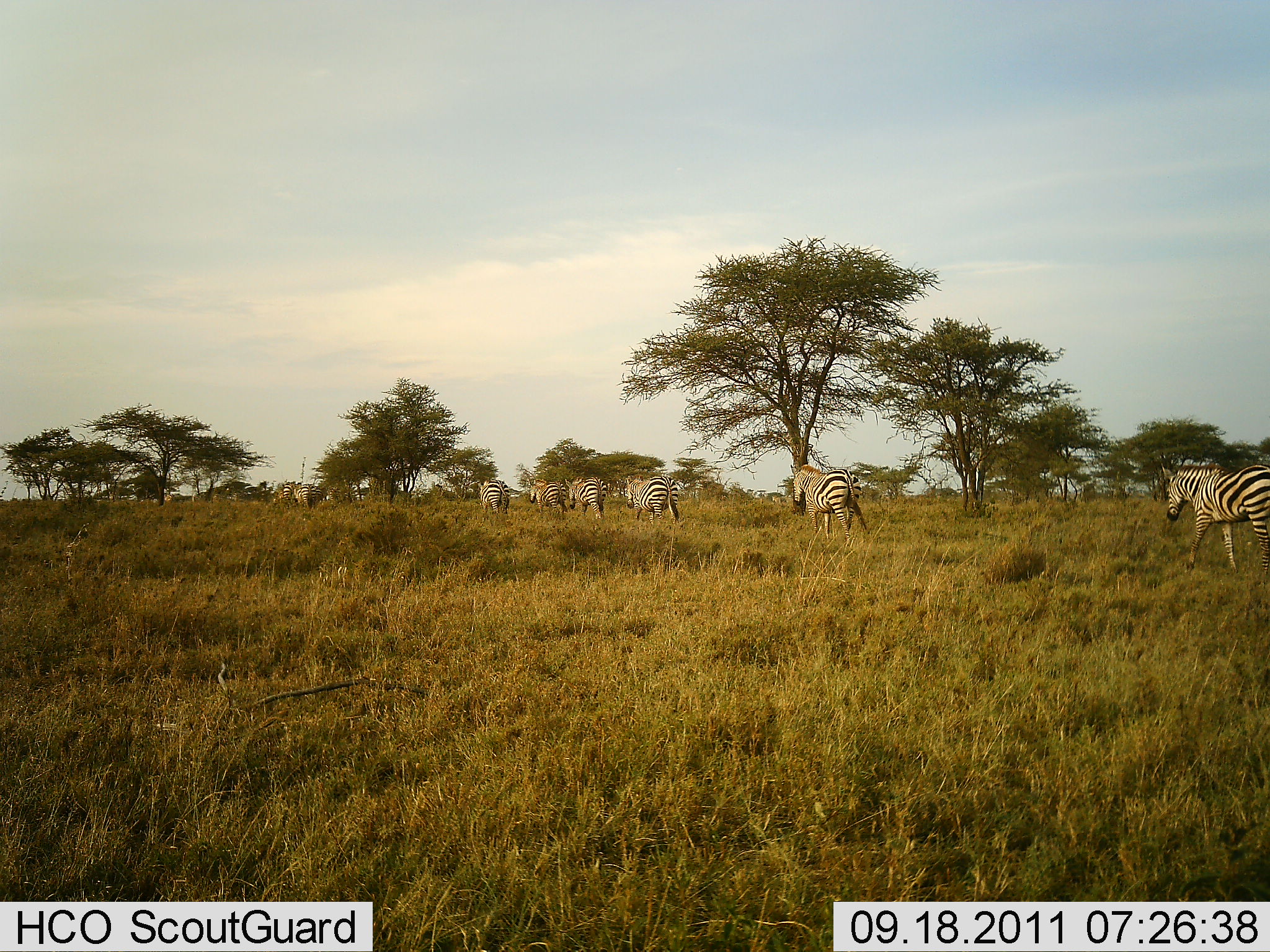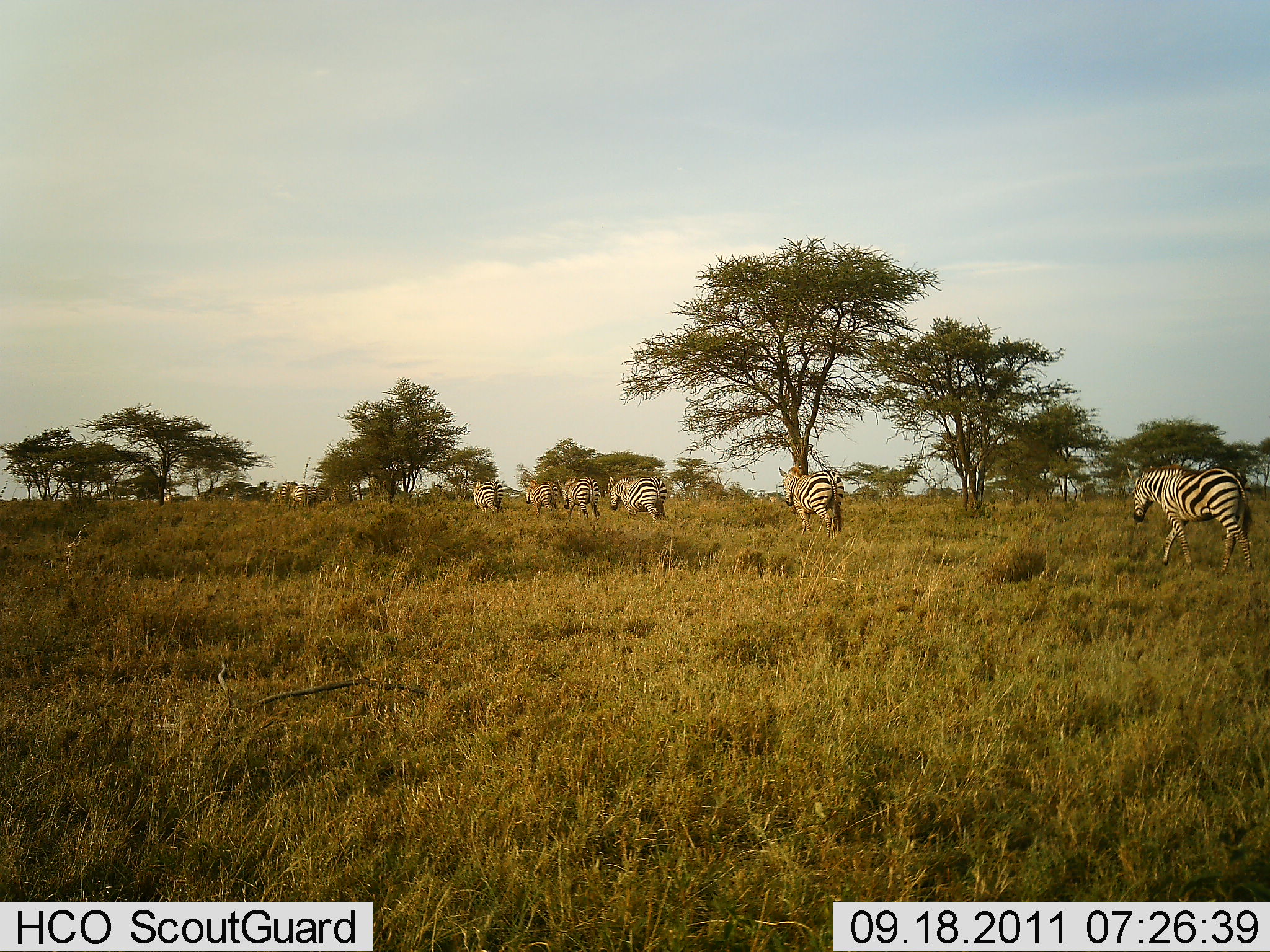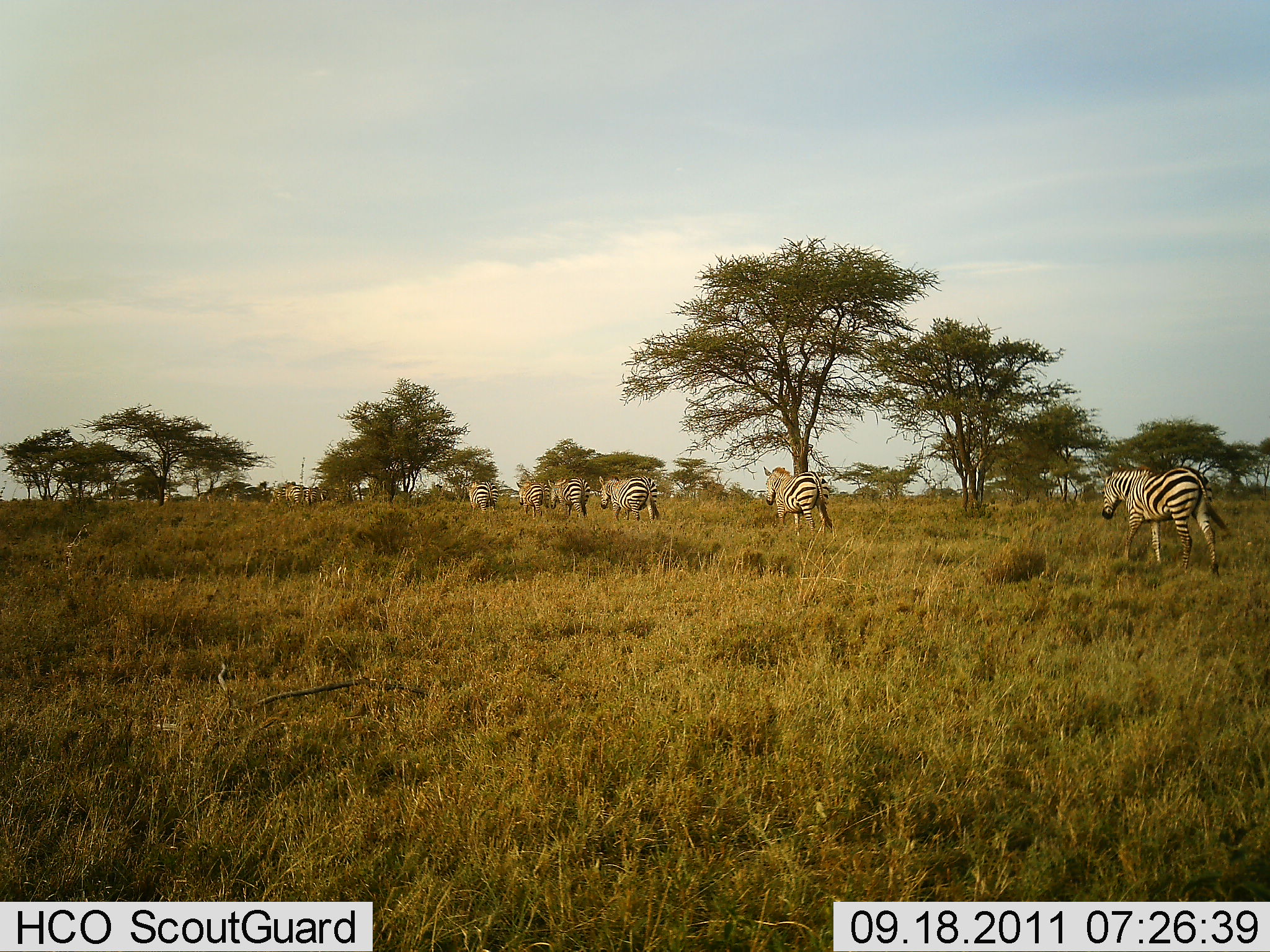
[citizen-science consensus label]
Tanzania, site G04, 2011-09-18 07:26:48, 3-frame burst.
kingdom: Animalia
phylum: Chordata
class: Mammalia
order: Perissodactyla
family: Equidae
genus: Equus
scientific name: Equus quagga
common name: plains zebra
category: zebra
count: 8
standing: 0%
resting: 0%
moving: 100%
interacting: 0%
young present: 0%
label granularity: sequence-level